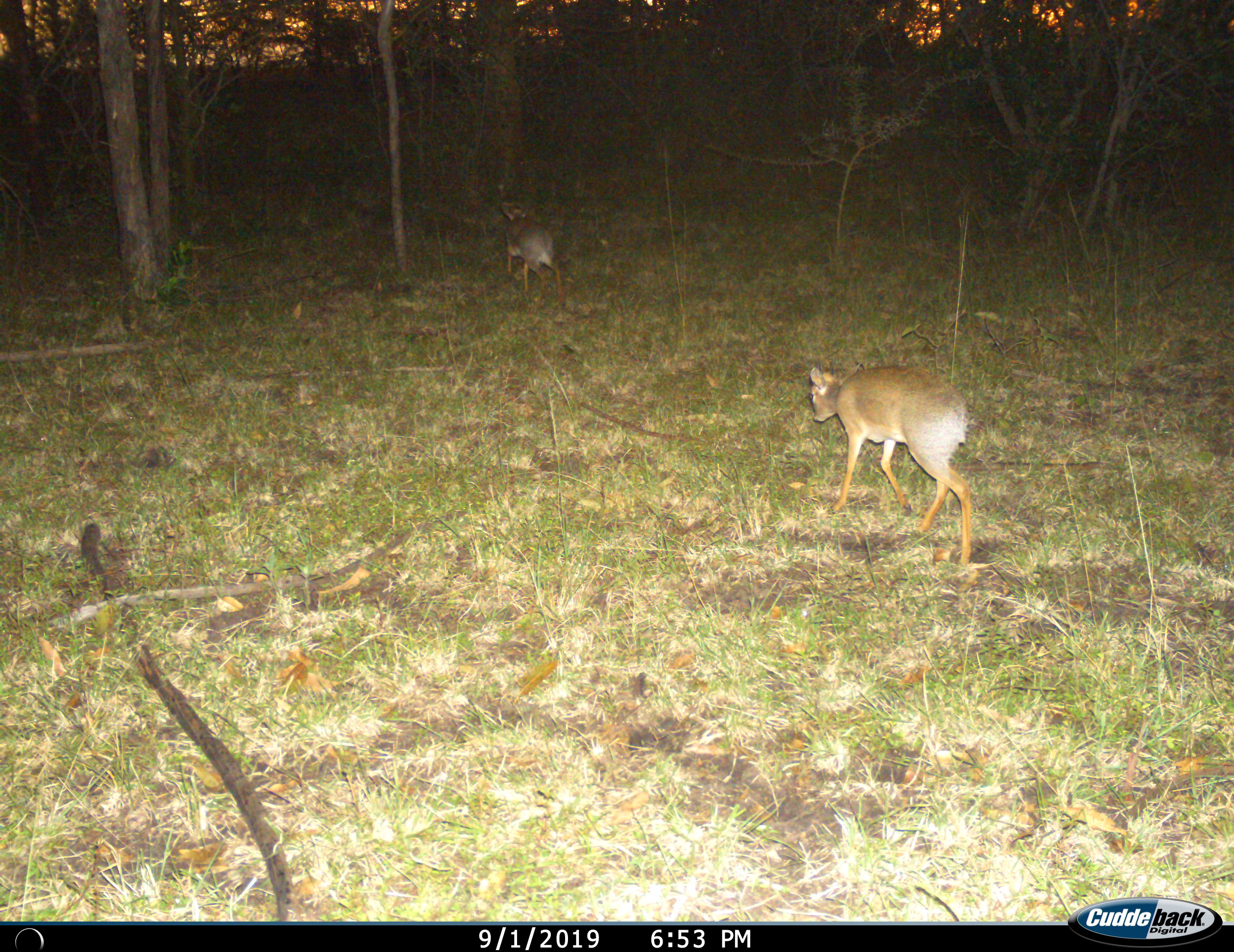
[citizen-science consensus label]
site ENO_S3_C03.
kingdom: Animalia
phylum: Chordata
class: Mammalia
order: Artiodactyla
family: Bovidae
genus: Madoqua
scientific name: Madoqua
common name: dik-dik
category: dikdik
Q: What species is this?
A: Dikdik (dik-dik) (Madoqua).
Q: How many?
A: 2.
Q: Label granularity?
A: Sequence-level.